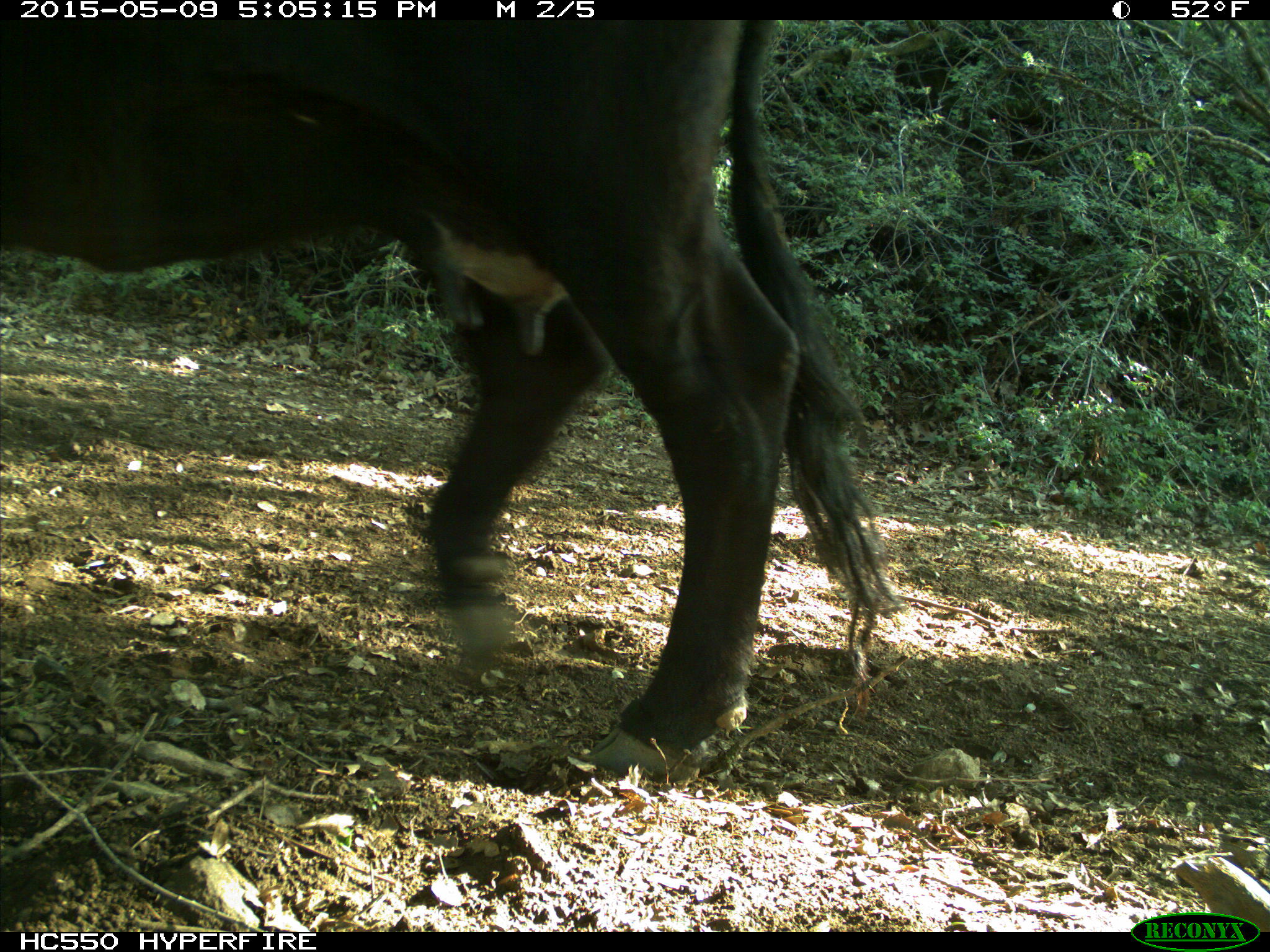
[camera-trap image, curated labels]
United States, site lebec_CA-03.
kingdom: Animalia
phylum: Chordata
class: Mammalia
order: Artiodactyla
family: Bovidae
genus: Bos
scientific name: Bos taurus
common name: domestic cow